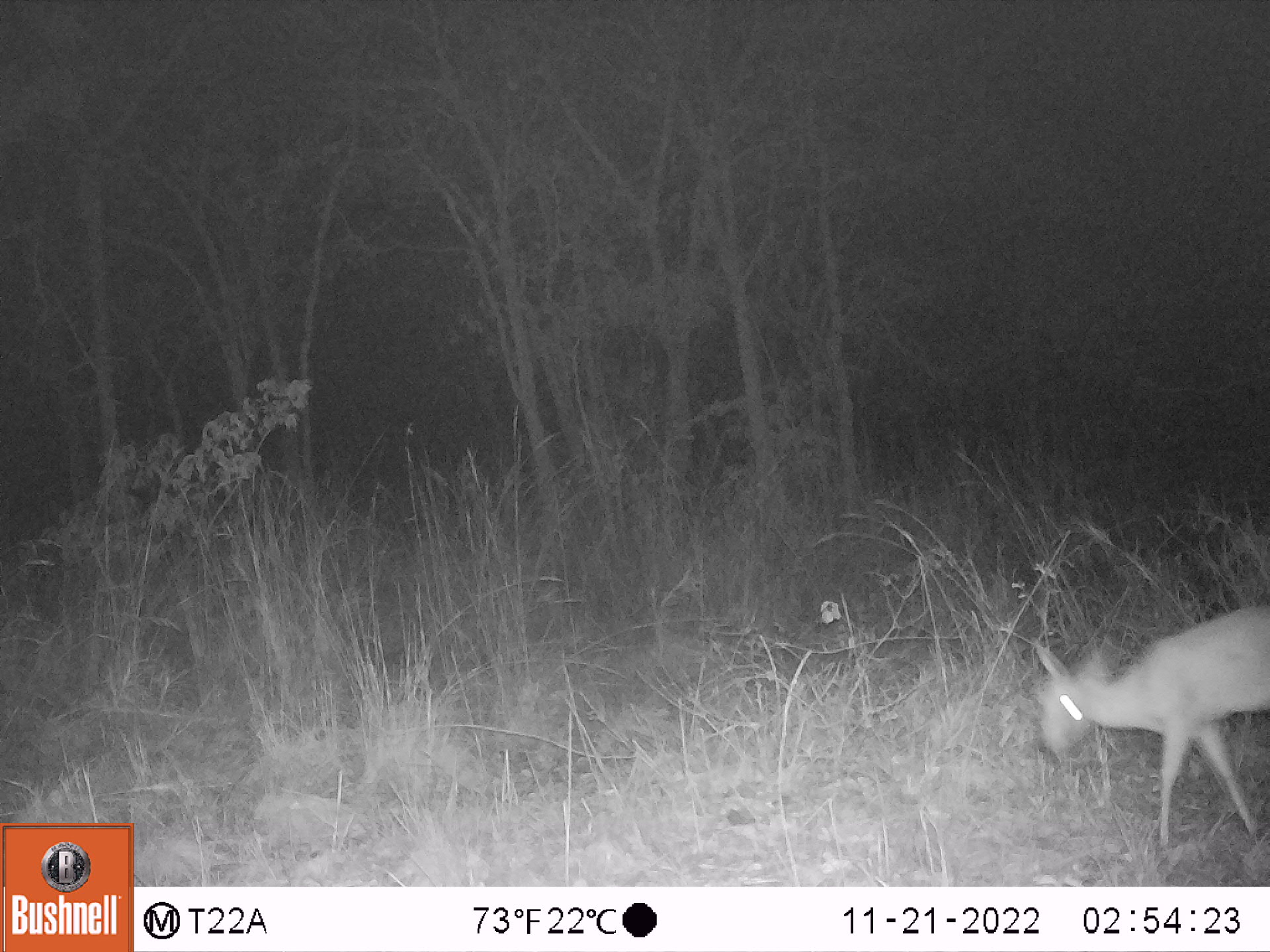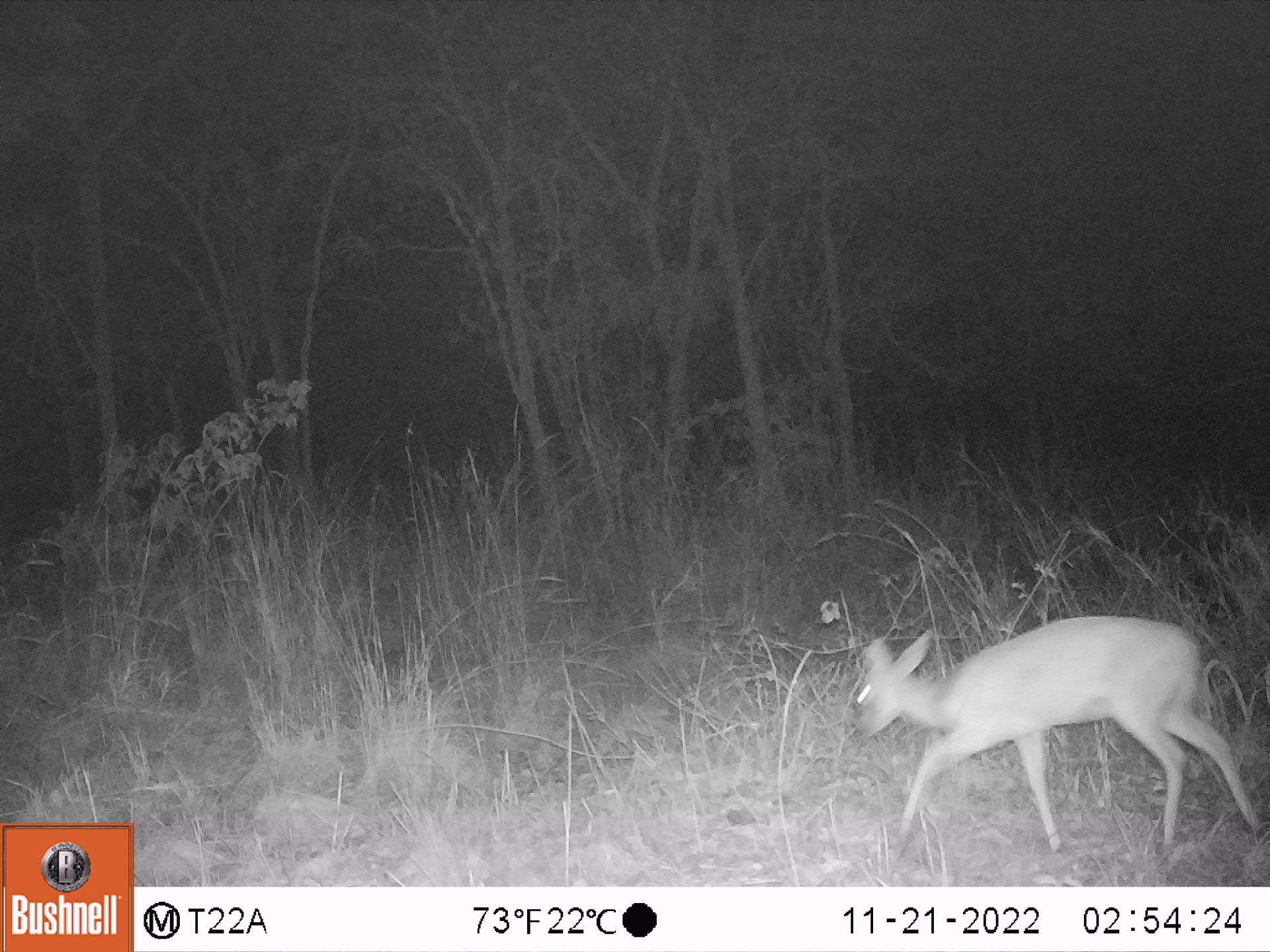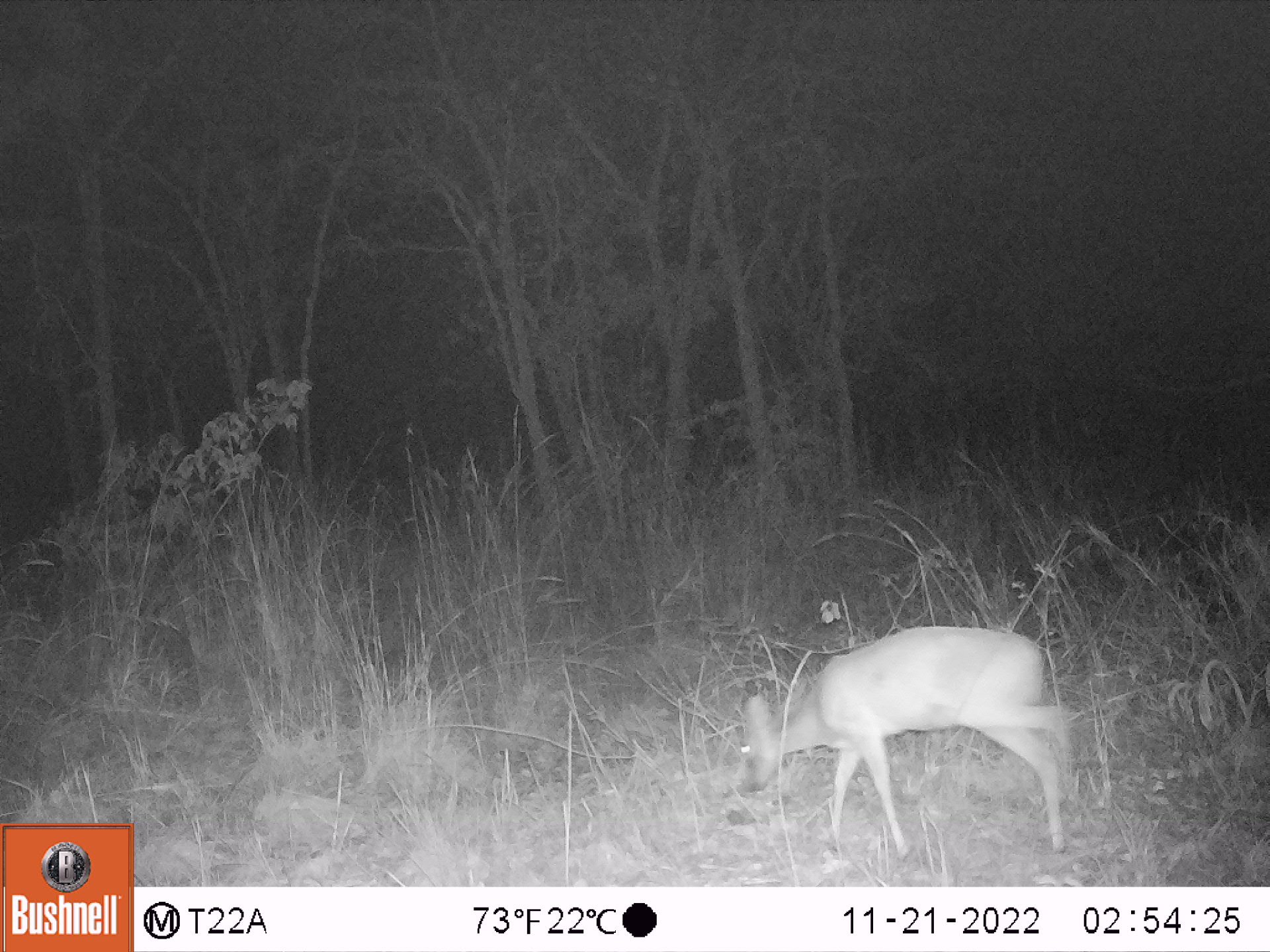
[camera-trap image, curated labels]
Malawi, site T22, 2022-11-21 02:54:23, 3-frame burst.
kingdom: Animalia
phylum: Chordata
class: Mammalia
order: Artiodactyla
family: Bovidae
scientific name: Antilopinae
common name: small antelope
Small antelope (Antilopinae), count 1.